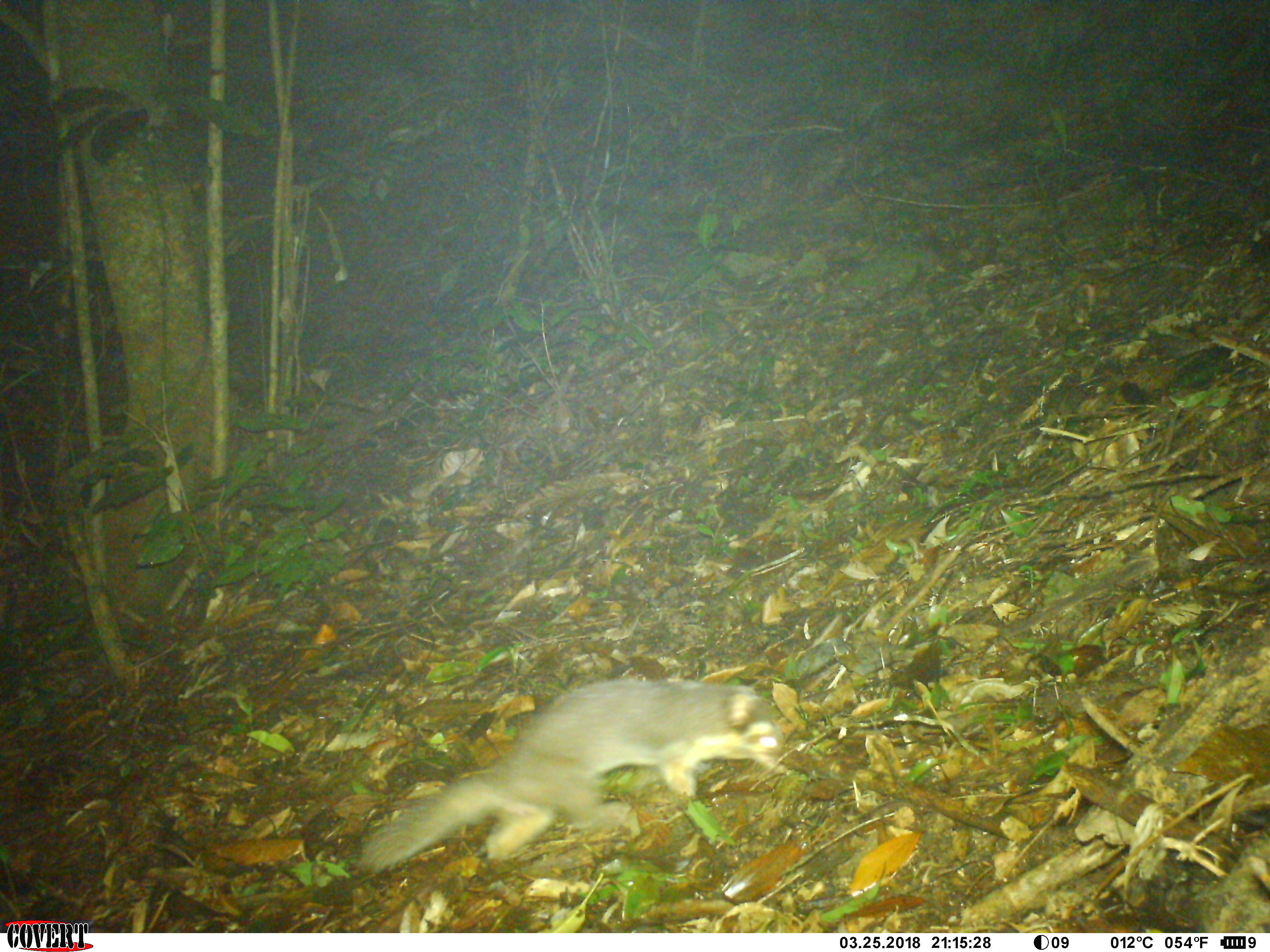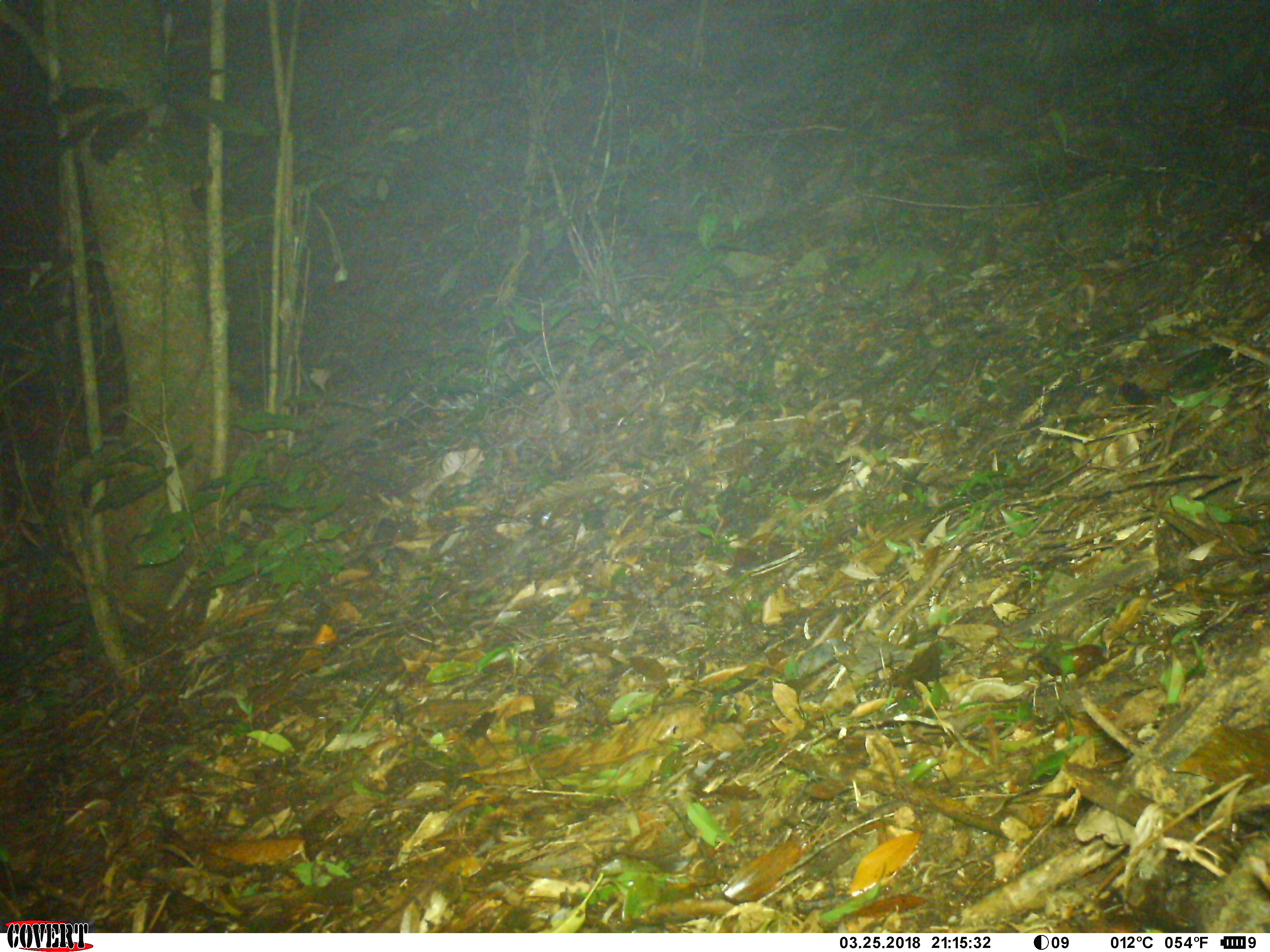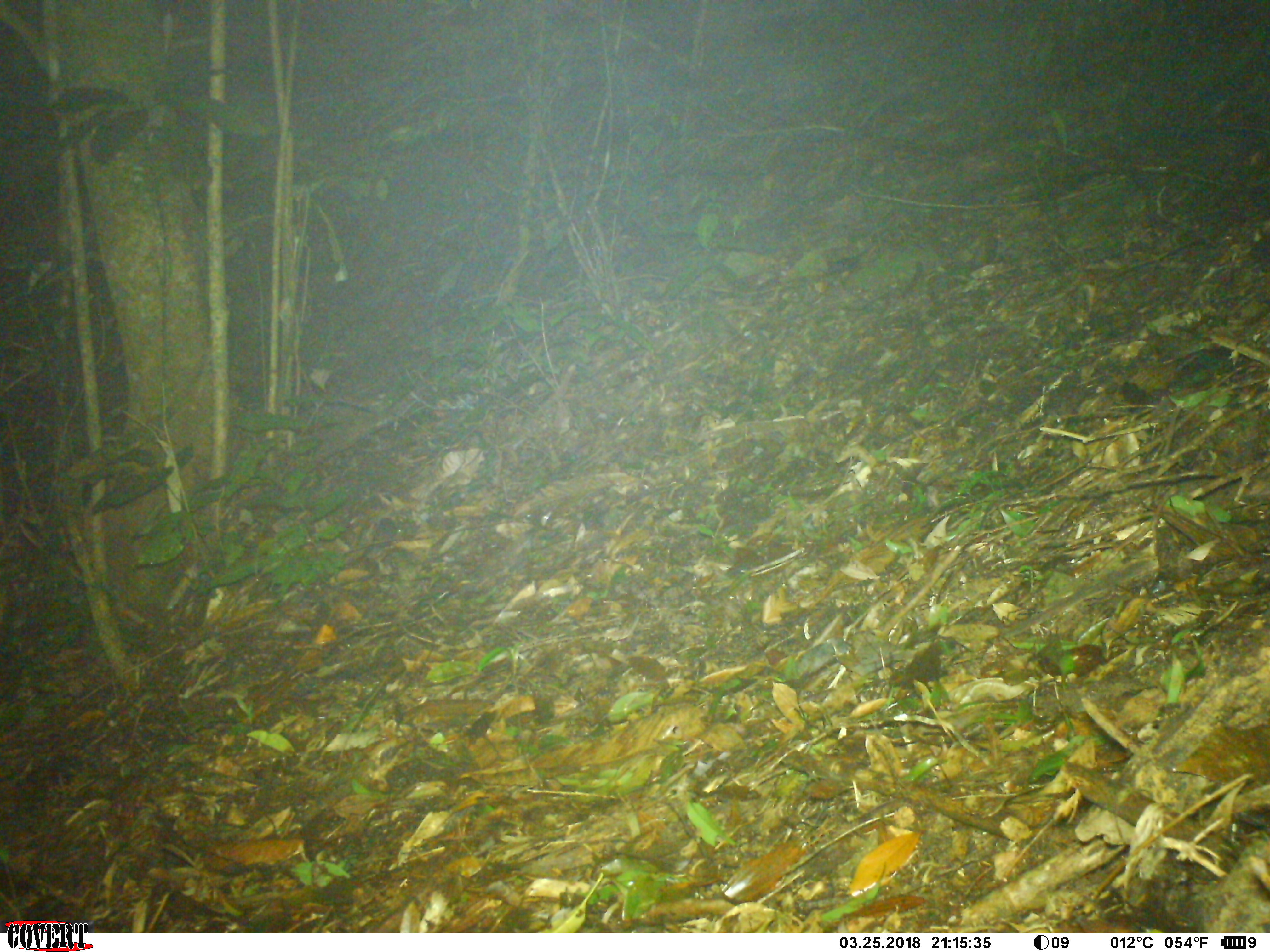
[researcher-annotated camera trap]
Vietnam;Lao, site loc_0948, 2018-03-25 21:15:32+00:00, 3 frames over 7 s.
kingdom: Animalia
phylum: Chordata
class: Mammalia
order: Carnivora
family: Mustelidae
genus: Melogale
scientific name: Melogale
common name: ferret badger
Ferret badger (Melogale). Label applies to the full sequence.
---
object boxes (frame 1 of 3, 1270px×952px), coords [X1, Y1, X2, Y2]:
ferret badger: [355, 676, 790, 875]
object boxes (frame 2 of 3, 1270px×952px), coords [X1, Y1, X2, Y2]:
ferret badger: [781, 545, 960, 704]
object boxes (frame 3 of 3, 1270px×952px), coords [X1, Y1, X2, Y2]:
ferret badger: [781, 545, 960, 704]